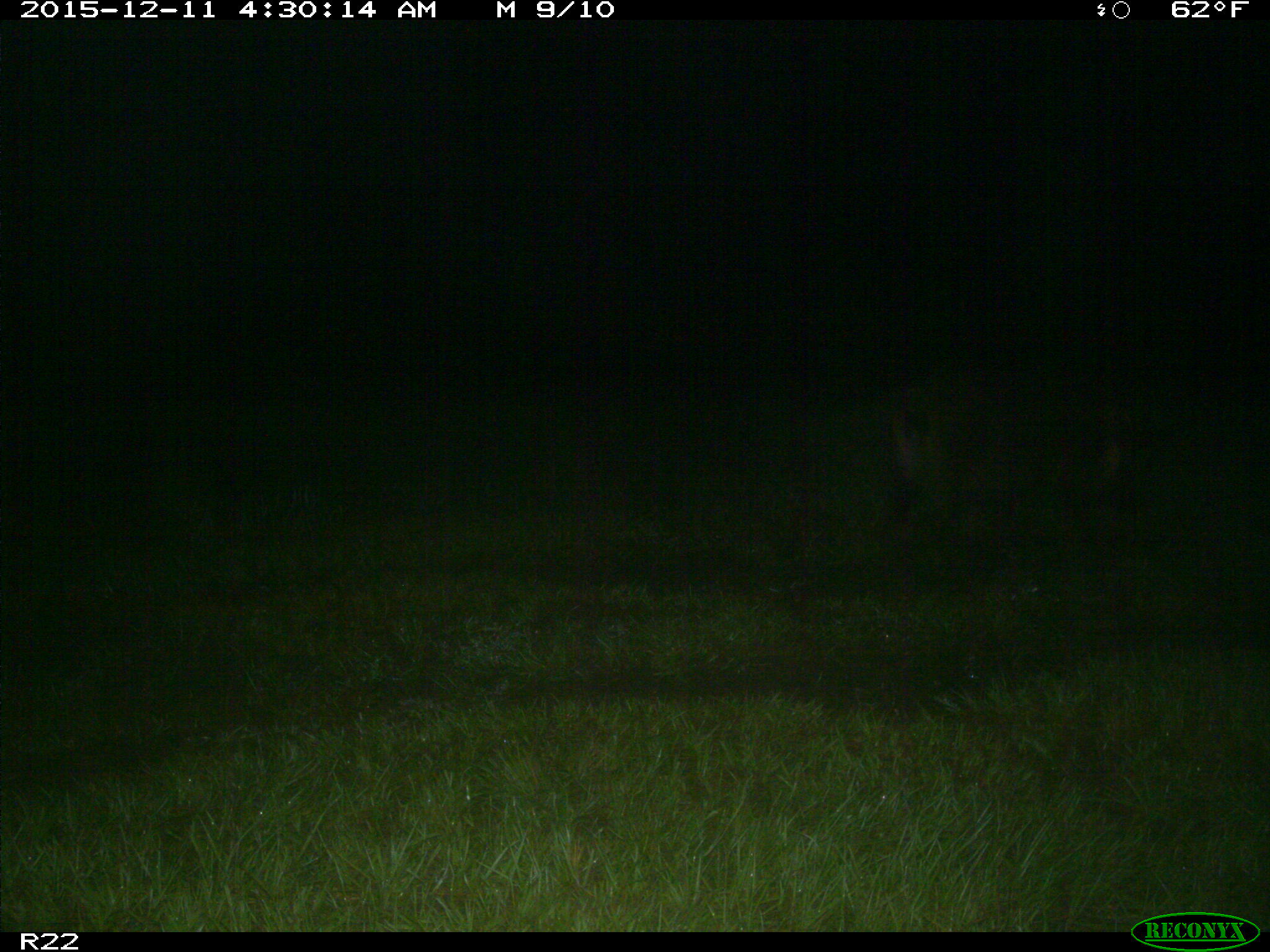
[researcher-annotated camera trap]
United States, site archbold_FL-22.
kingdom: Animalia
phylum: Chordata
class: Mammalia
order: Artiodactyla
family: Suidae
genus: Sus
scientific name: Sus scrofa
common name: wild boar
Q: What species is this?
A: Sus scrofa (wild boar).